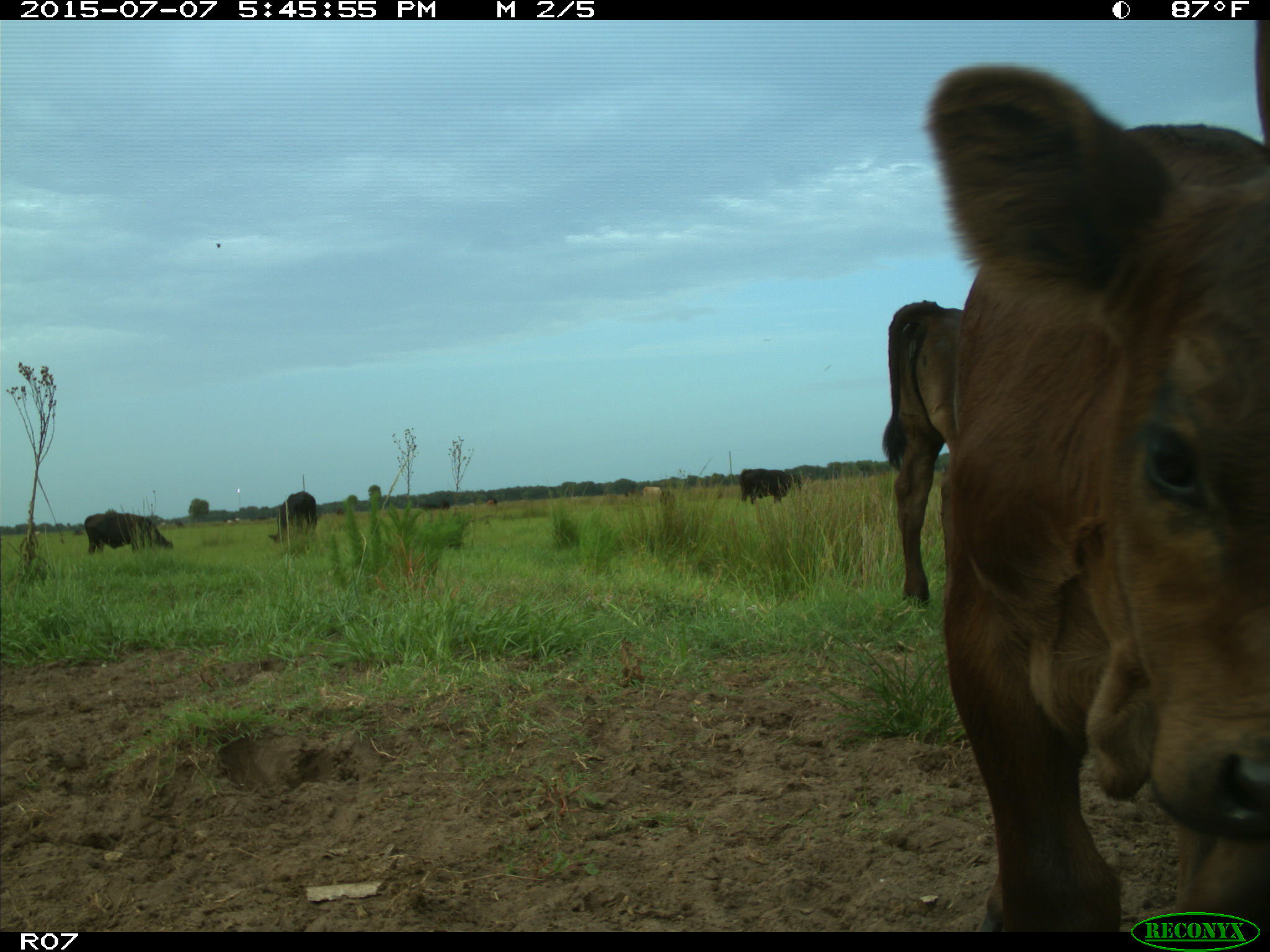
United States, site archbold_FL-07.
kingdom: Animalia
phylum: Chordata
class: Mammalia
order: Artiodactyla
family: Bovidae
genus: Bos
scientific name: Bos taurus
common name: domestic cow